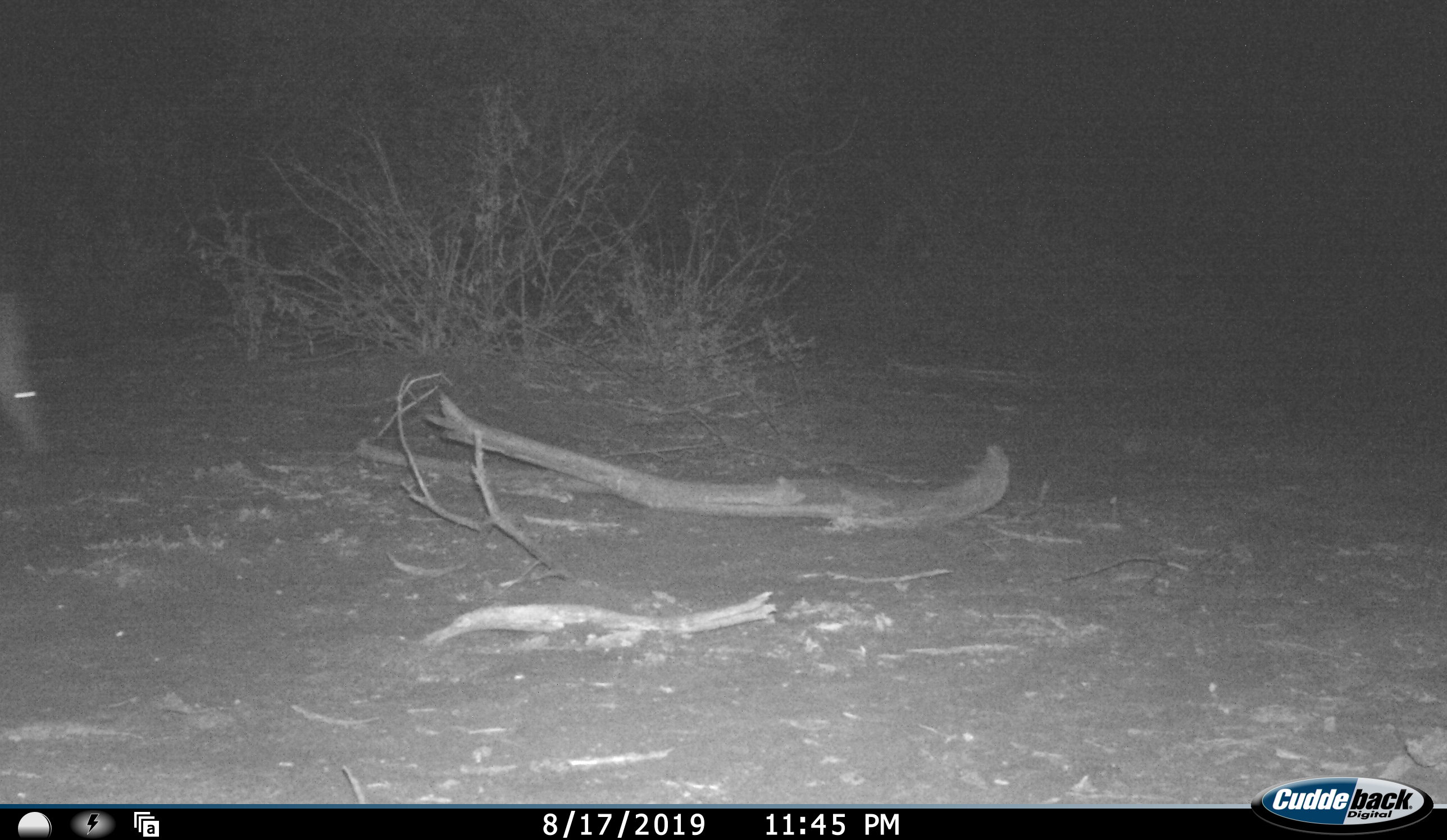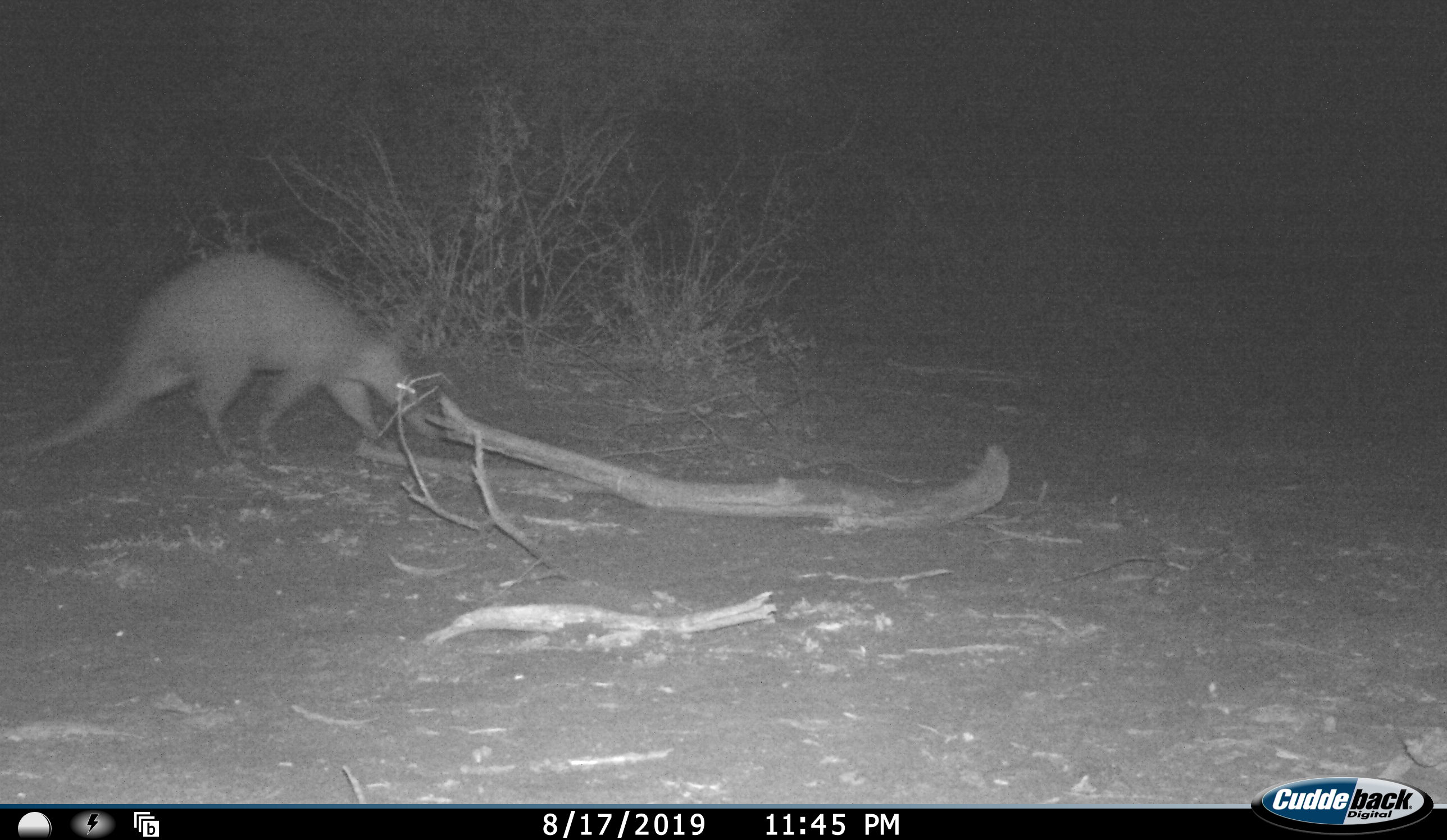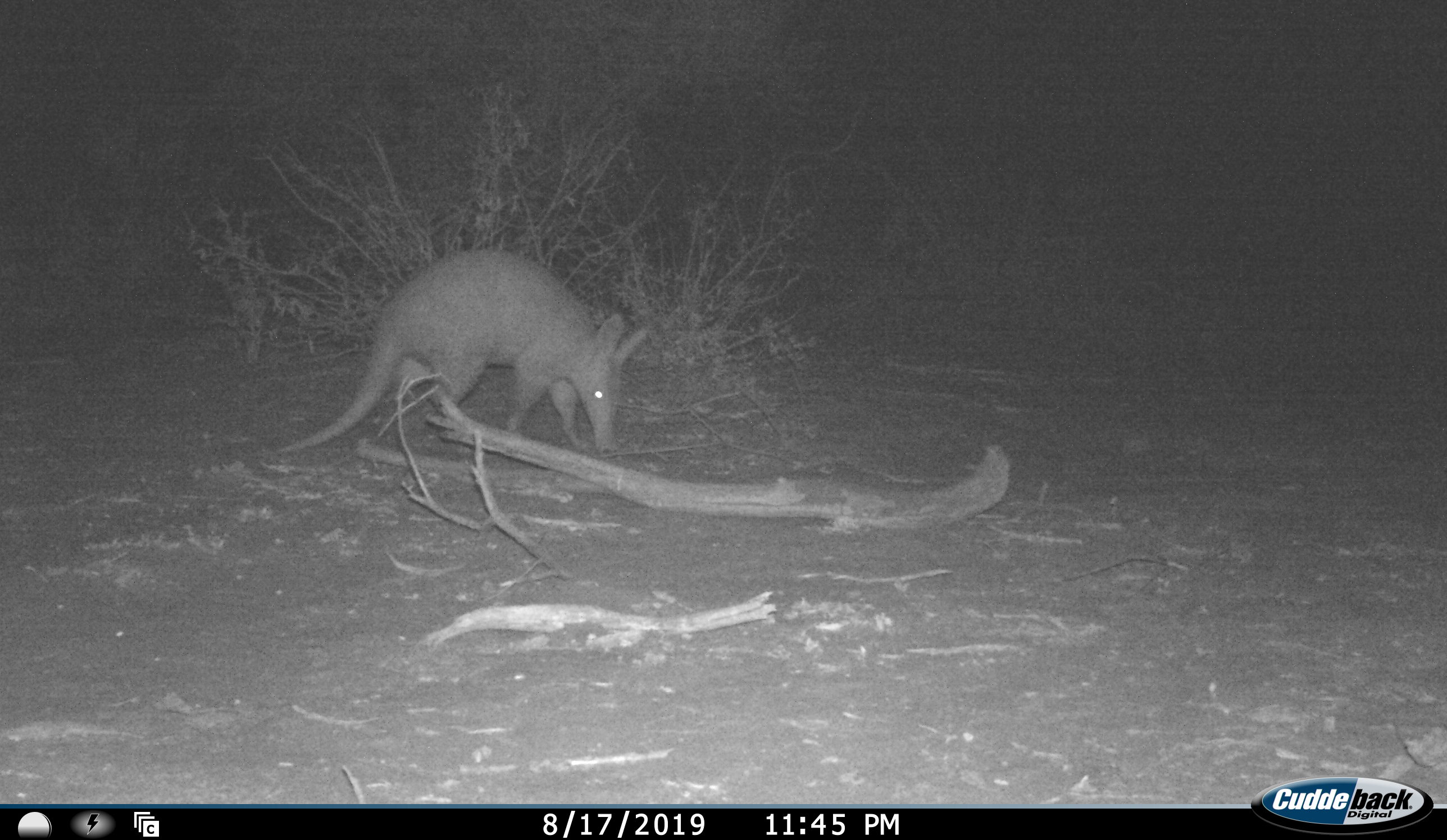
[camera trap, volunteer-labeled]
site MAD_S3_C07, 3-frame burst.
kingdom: Animalia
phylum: Chordata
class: Mammalia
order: Tubulidentata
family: Orycteropodidae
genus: Orycteropus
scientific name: Orycteropus afer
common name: aardvark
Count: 1.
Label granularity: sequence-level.